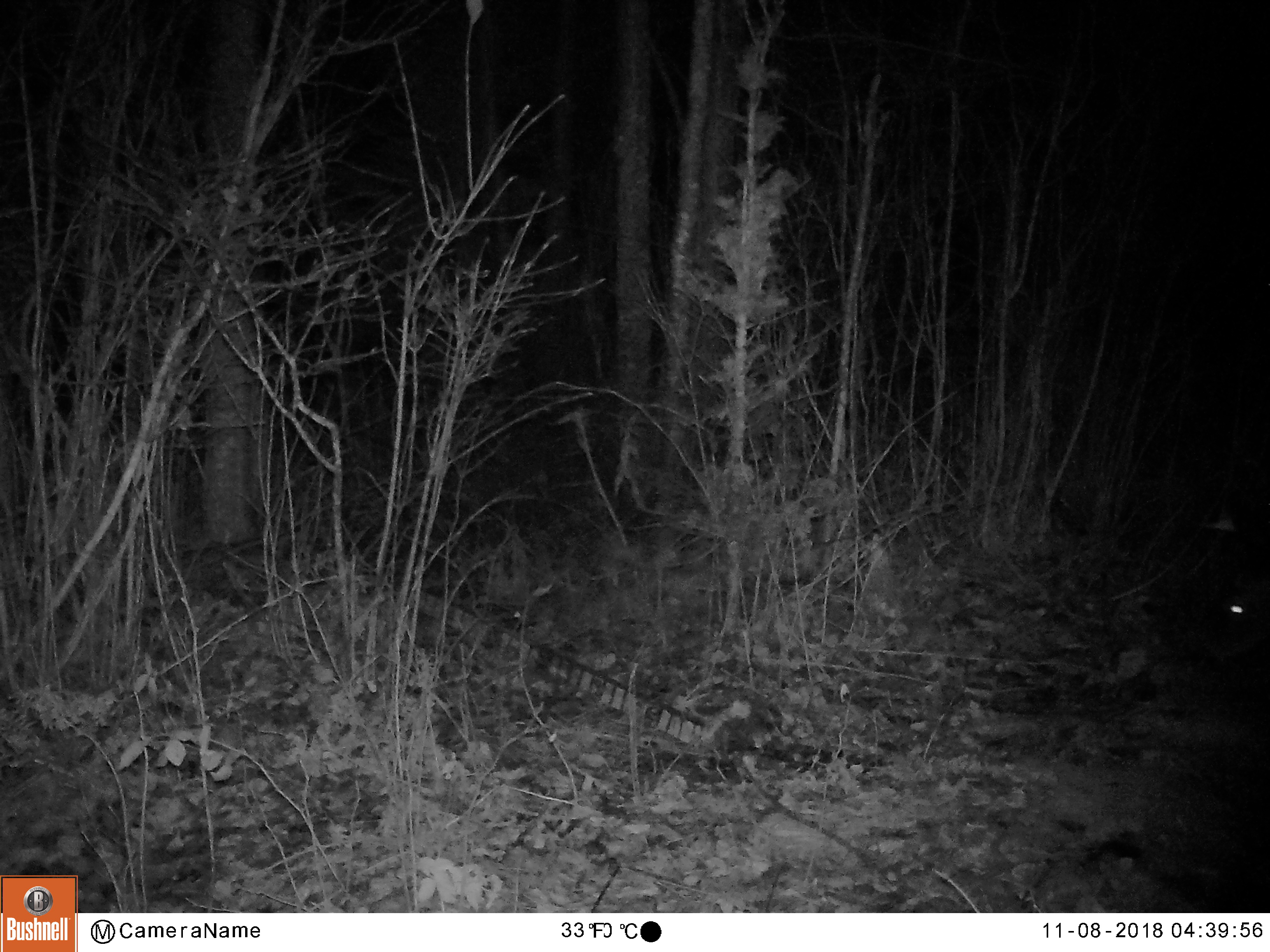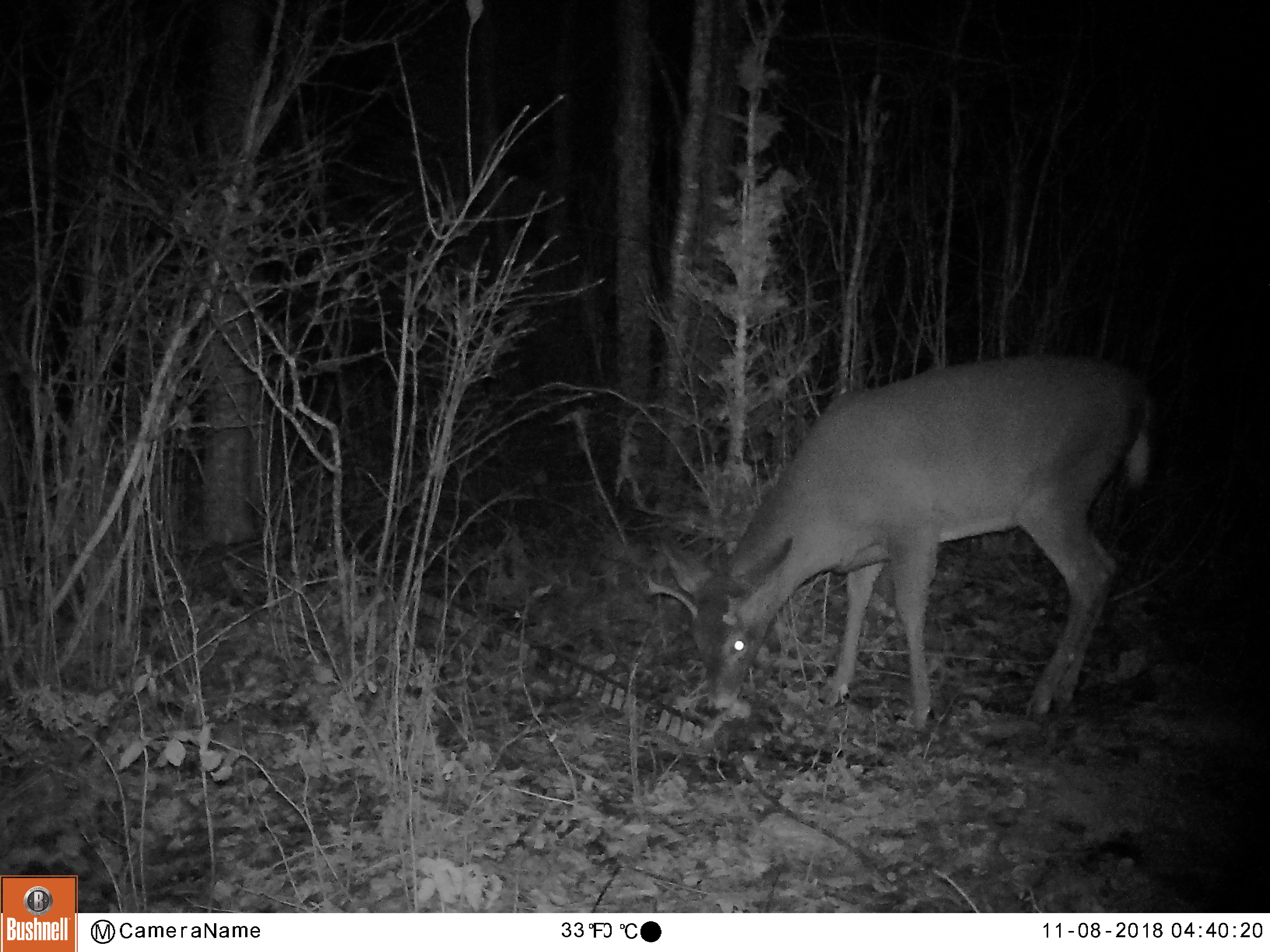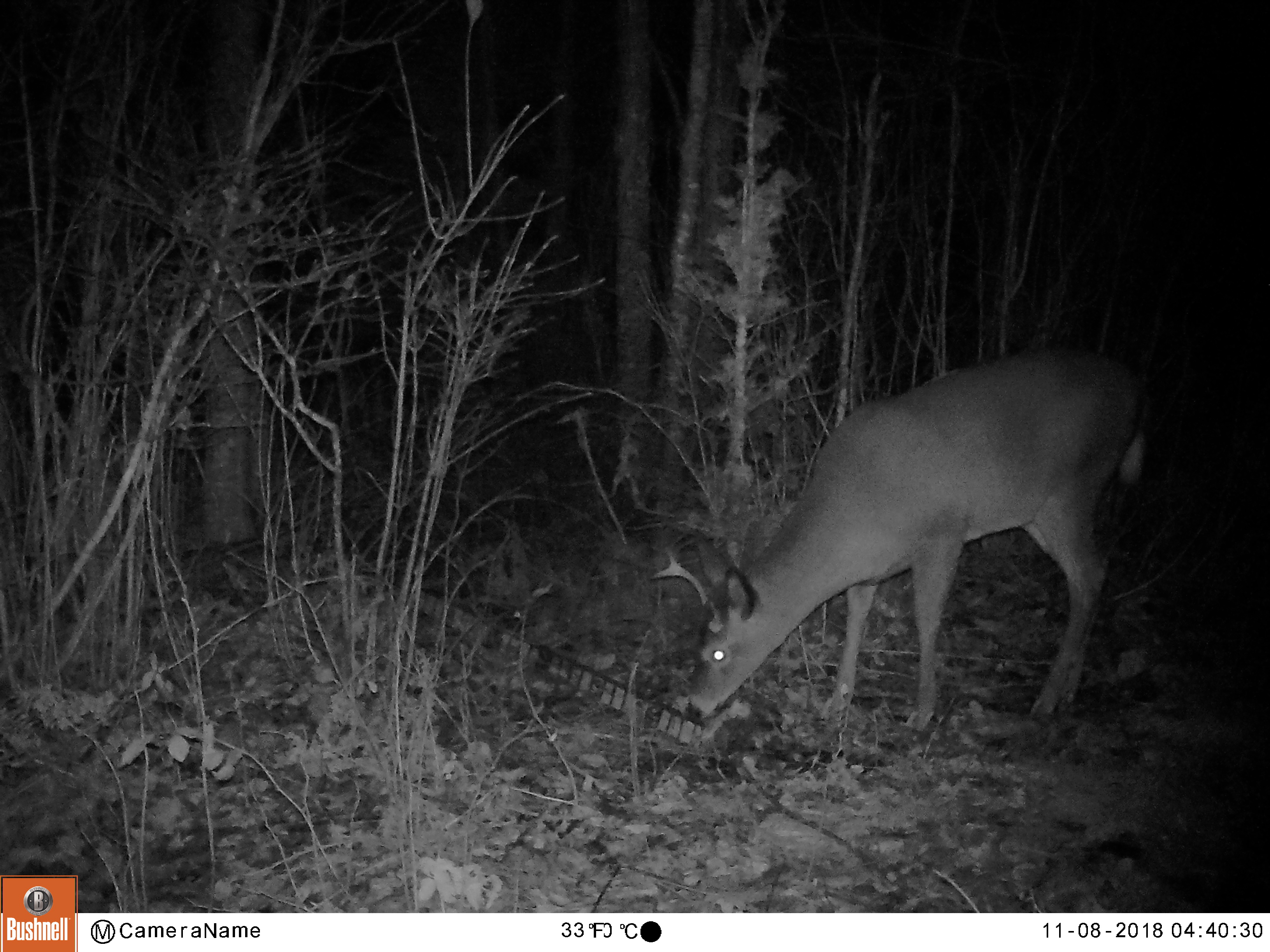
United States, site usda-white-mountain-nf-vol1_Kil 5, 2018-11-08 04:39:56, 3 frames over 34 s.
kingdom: Animalia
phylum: Chordata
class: Mammalia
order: Artiodactyla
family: Cervidae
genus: Odocoileus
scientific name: Odocoileus virginianus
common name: white-tailed deer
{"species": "white-tailed deer (Odocoileus virginianus)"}